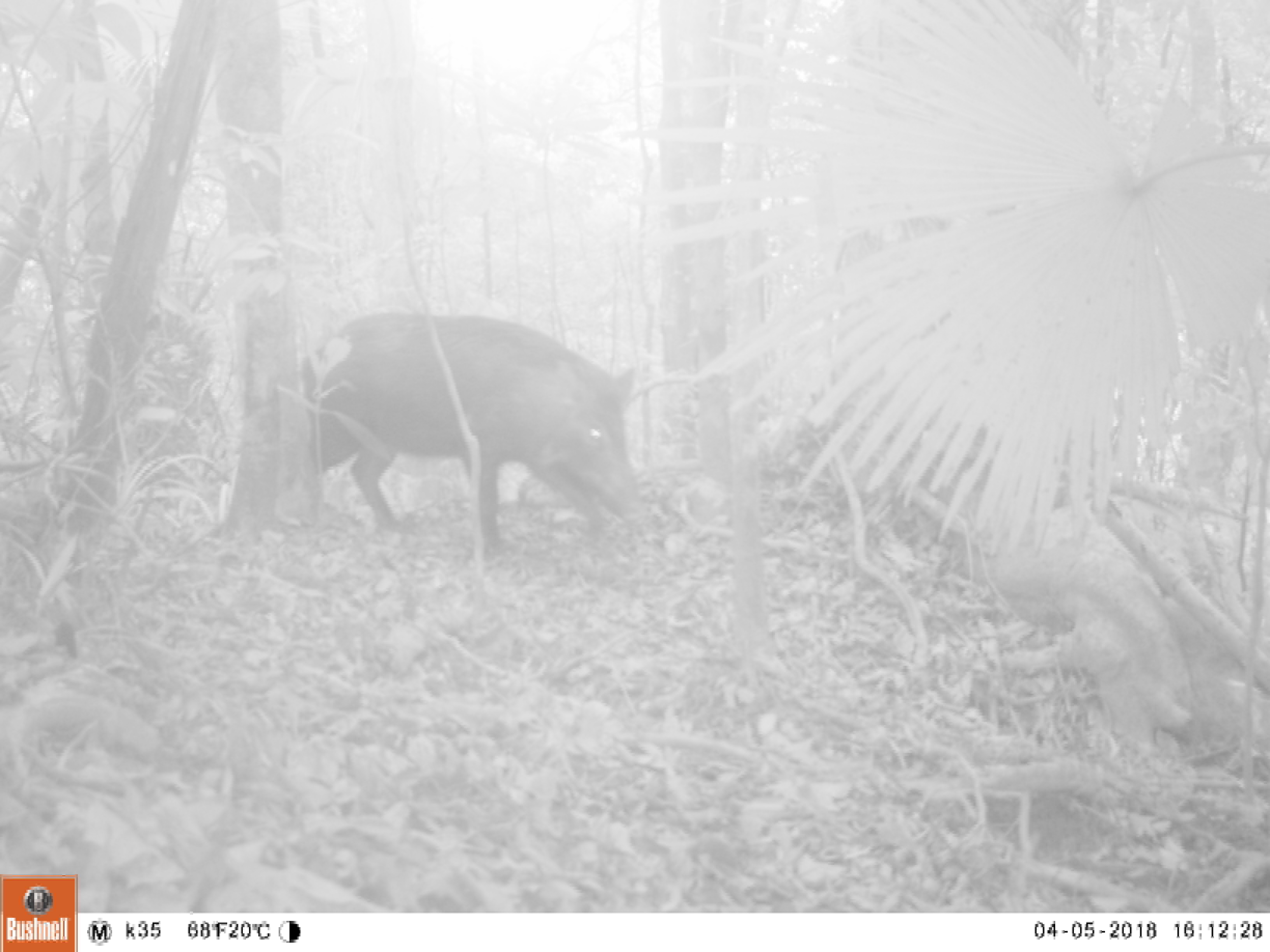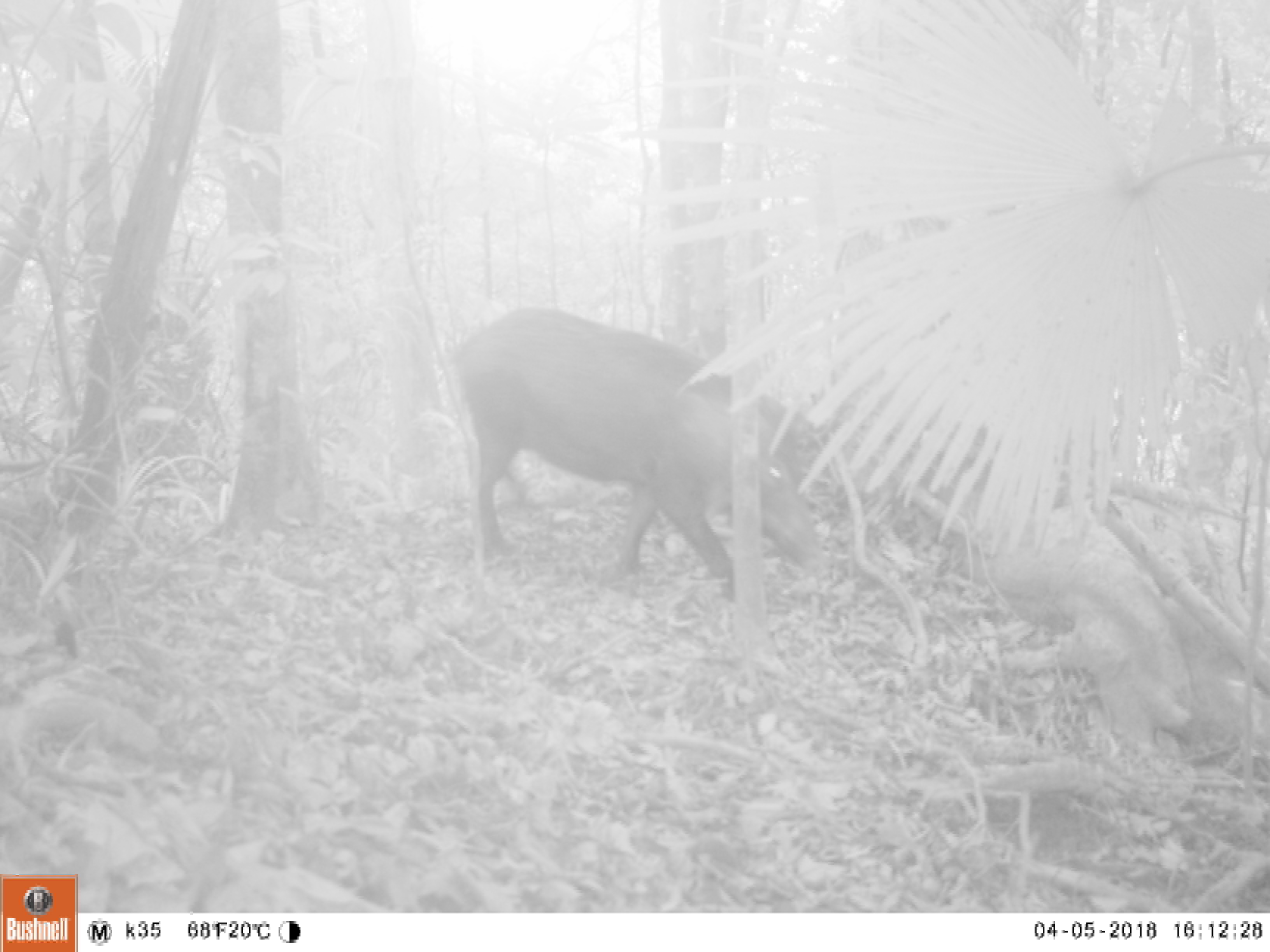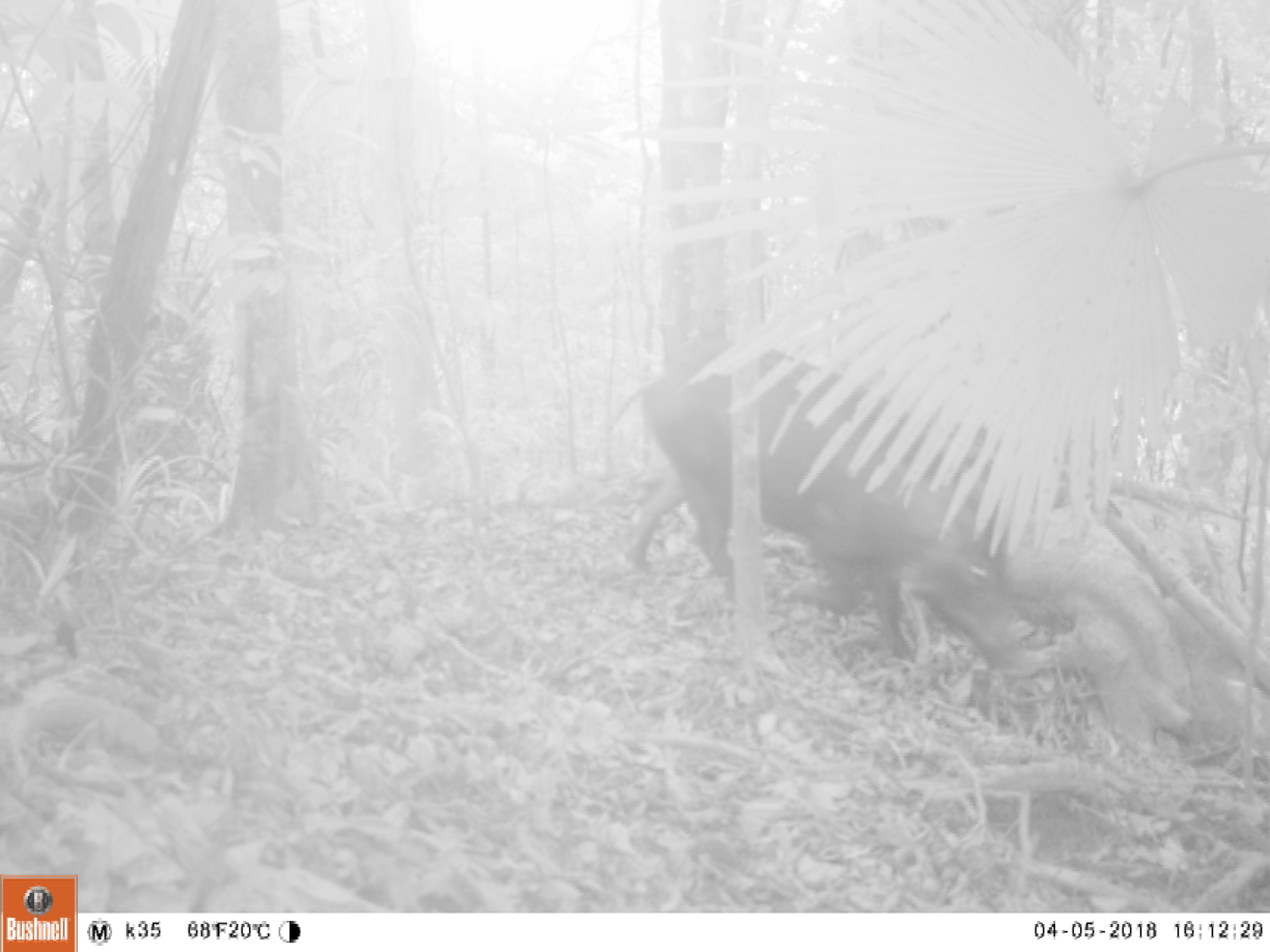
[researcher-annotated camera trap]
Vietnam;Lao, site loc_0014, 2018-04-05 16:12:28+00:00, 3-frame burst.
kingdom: Animalia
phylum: Chordata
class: Mammalia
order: Artiodactyla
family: Suidae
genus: Sus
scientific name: Sus scrofa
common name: eurasian wild pig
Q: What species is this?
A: Eurasian wild pig (Sus scrofa).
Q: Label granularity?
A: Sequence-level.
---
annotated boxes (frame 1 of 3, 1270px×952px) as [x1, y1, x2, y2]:
eurasian wild pig: [276, 307, 638, 551]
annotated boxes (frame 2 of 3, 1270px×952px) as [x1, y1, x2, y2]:
eurasian wild pig: [449, 305, 823, 602]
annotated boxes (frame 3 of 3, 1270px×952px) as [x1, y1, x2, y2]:
eurasian wild pig: [605, 336, 1027, 667]